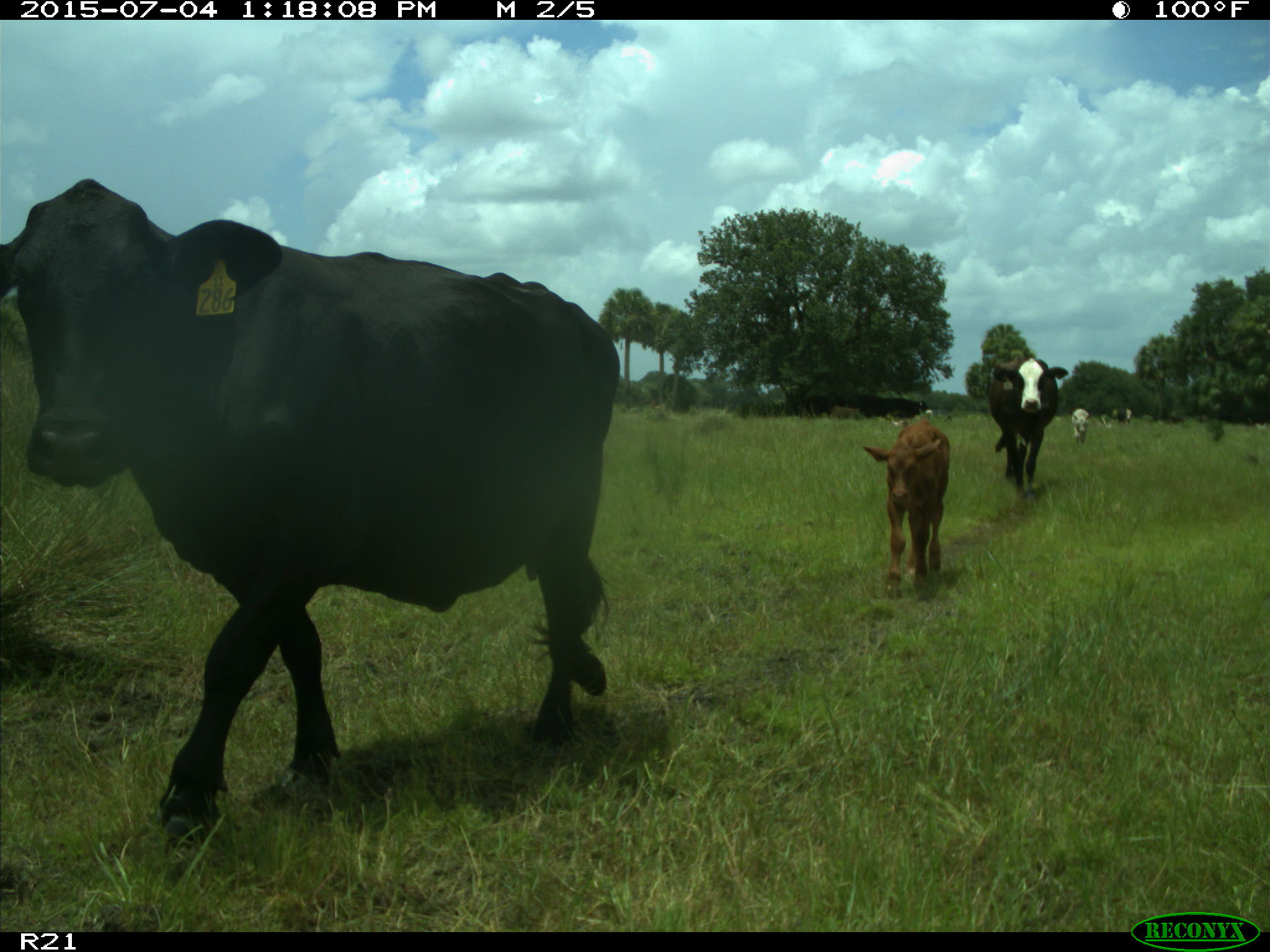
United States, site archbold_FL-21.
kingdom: Animalia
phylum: Chordata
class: Mammalia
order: Artiodactyla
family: Bovidae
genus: Bos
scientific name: Bos taurus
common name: domestic cow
Bos taurus (domestic cow).